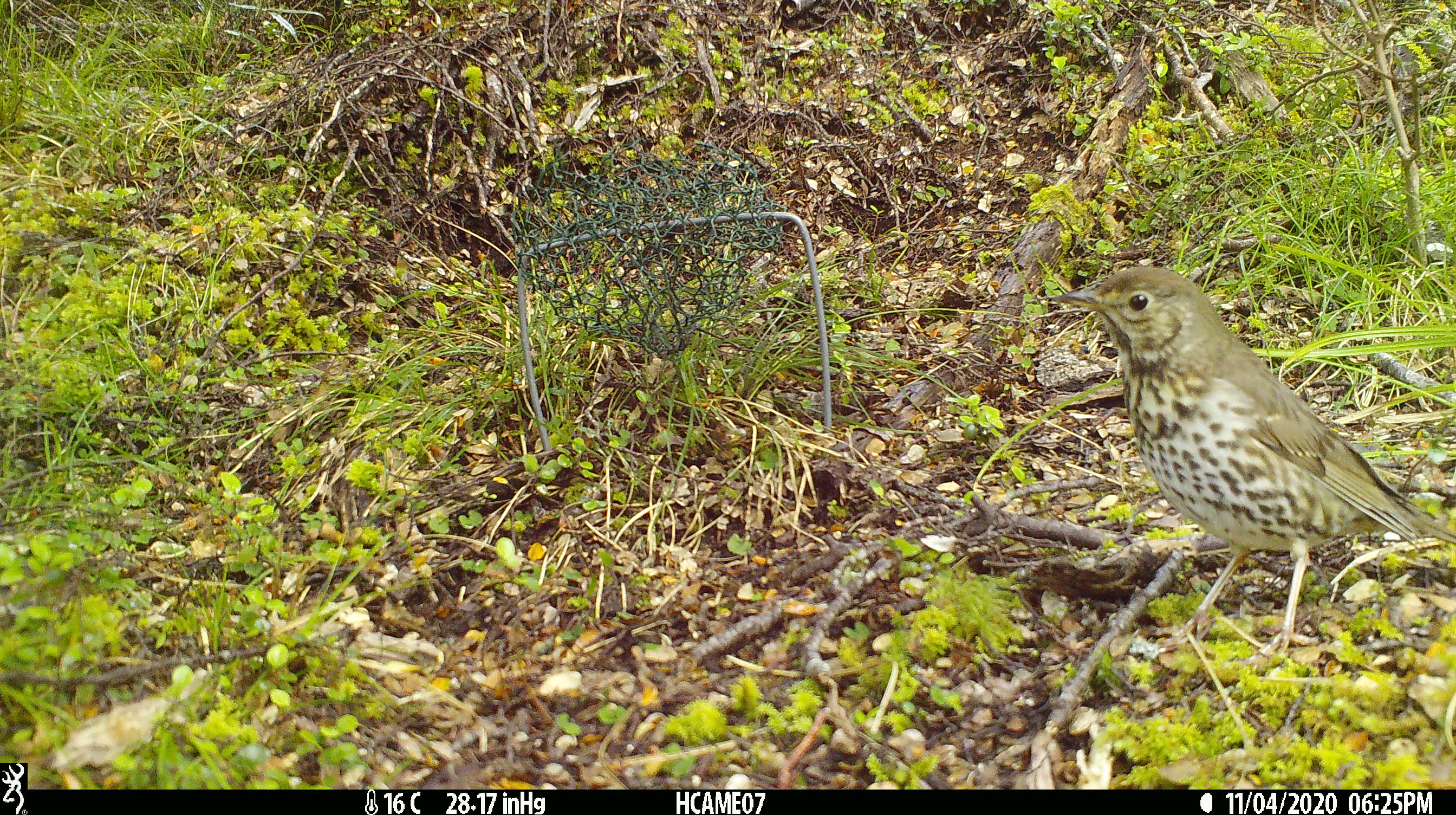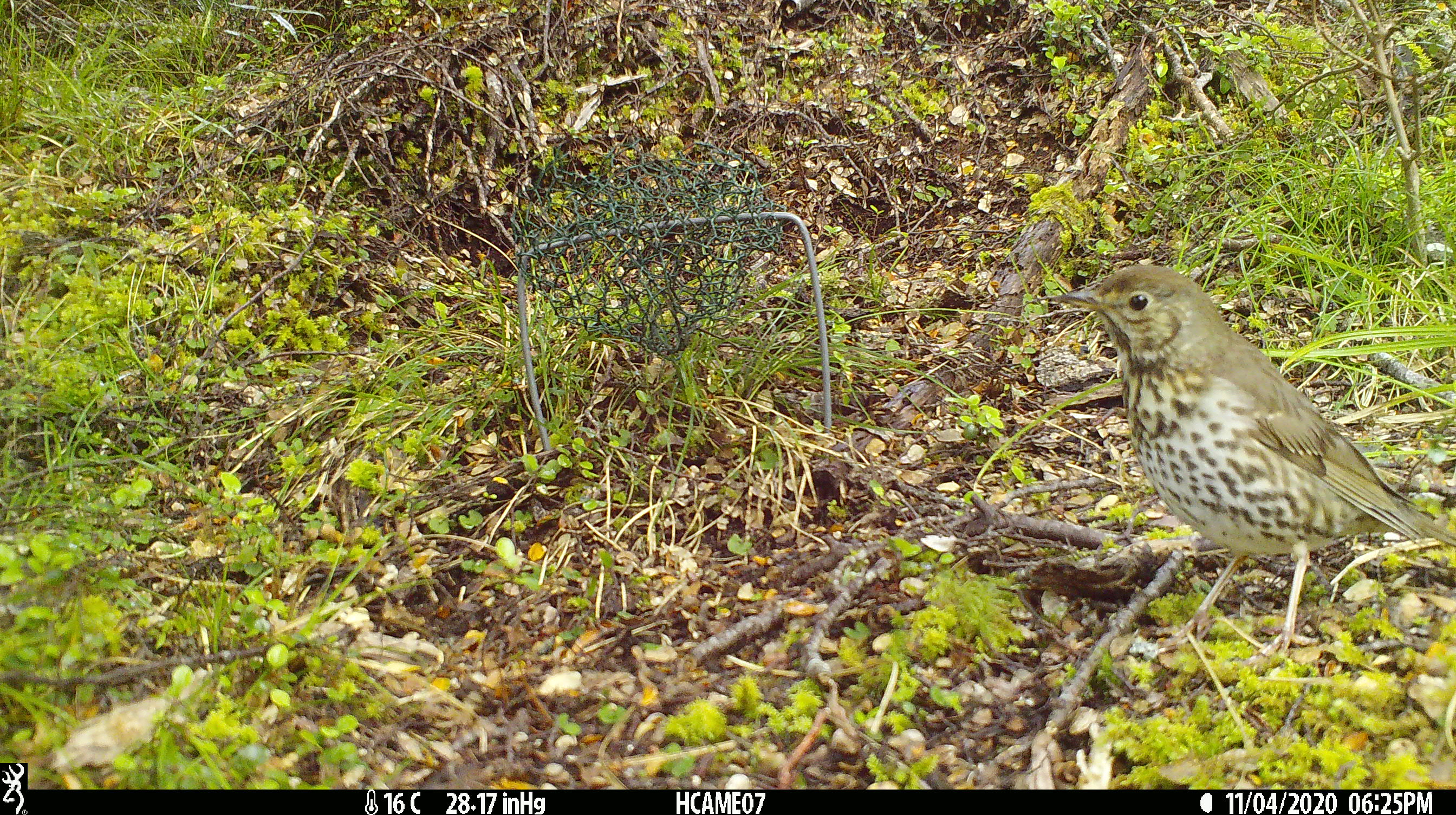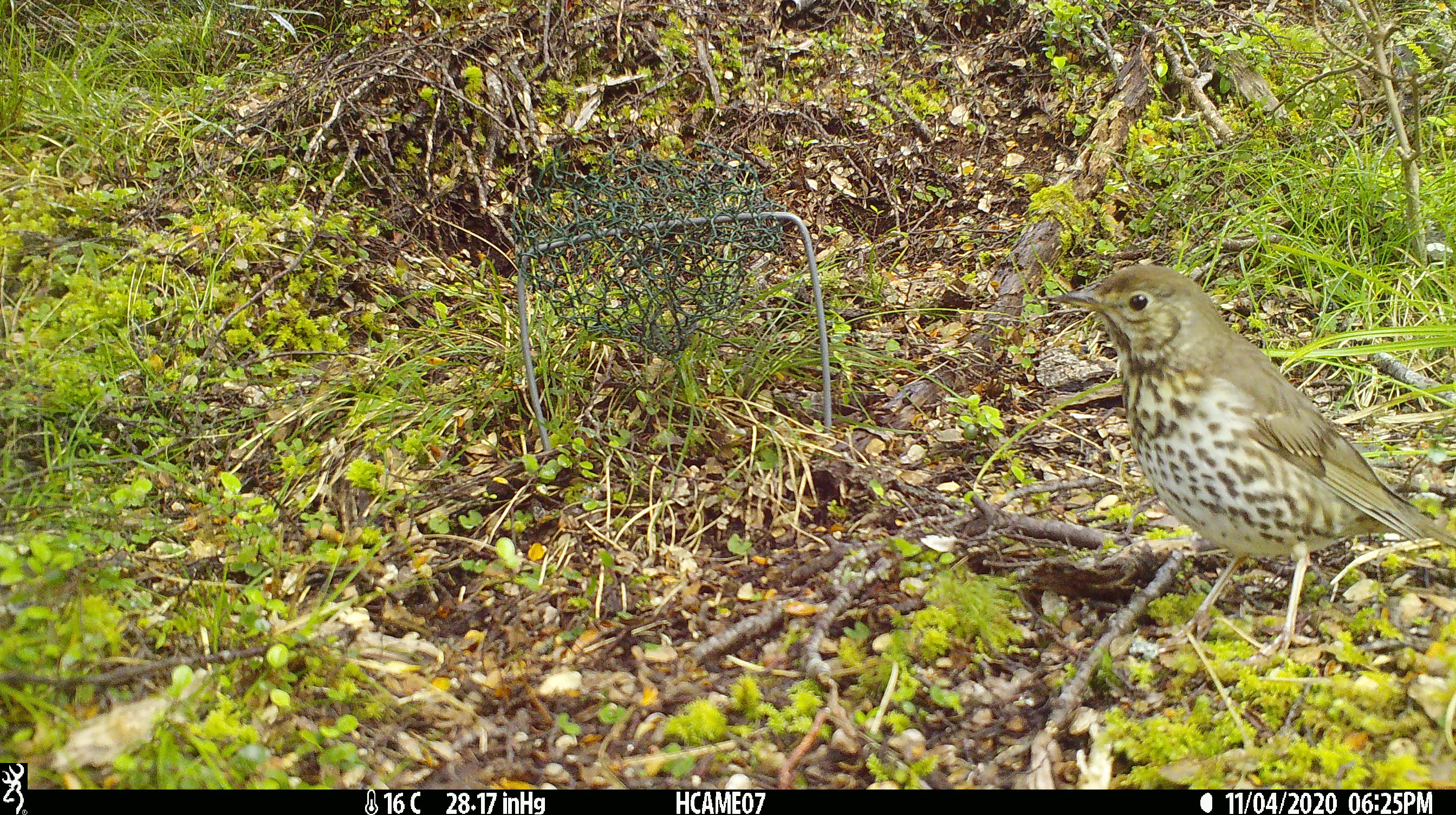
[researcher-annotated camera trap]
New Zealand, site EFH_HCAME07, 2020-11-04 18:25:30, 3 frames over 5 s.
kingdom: Animalia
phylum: Chordata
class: Aves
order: Passeriformes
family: Turdidae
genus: Turdus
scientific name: Turdus philomelos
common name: song thrush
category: thrush